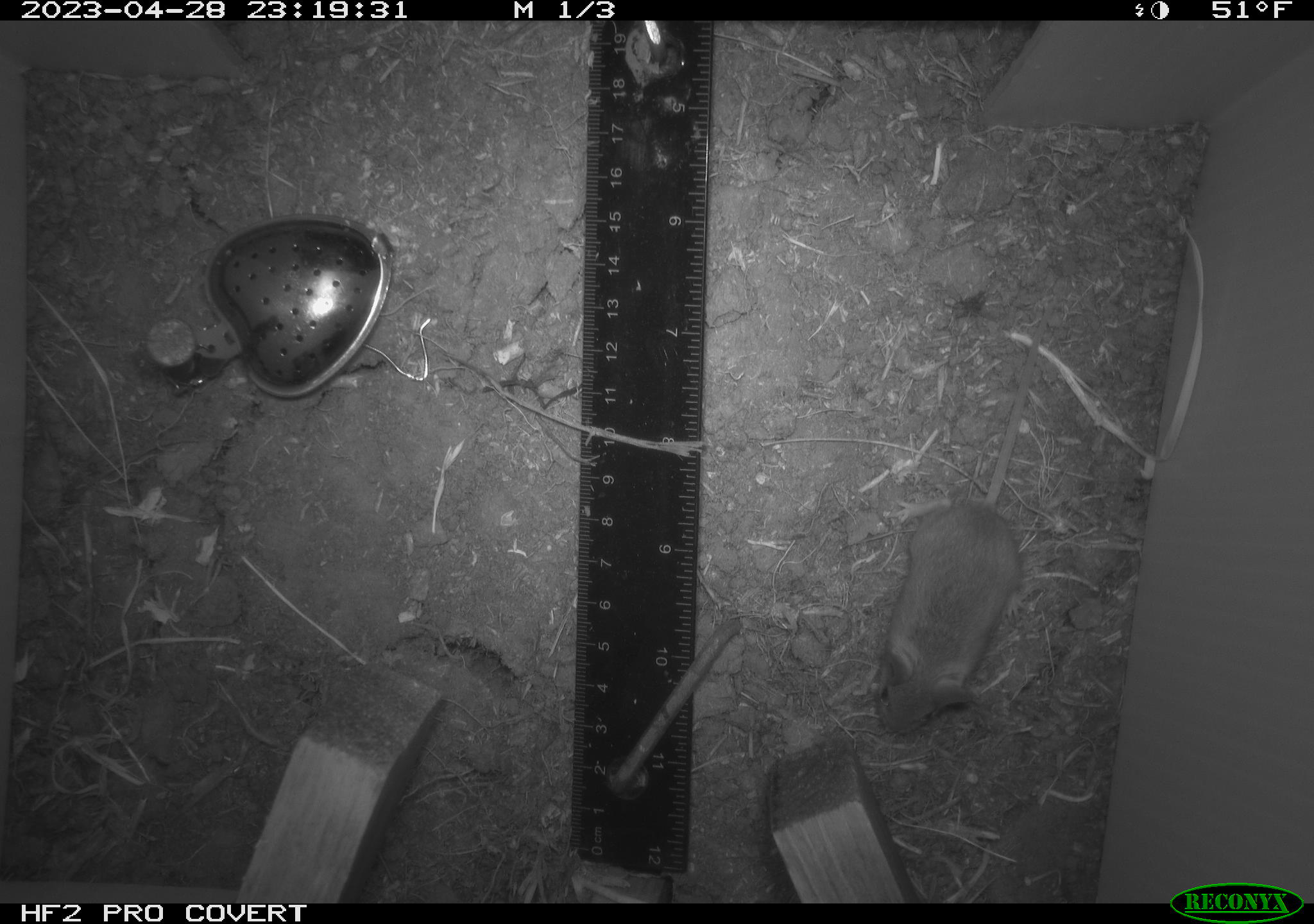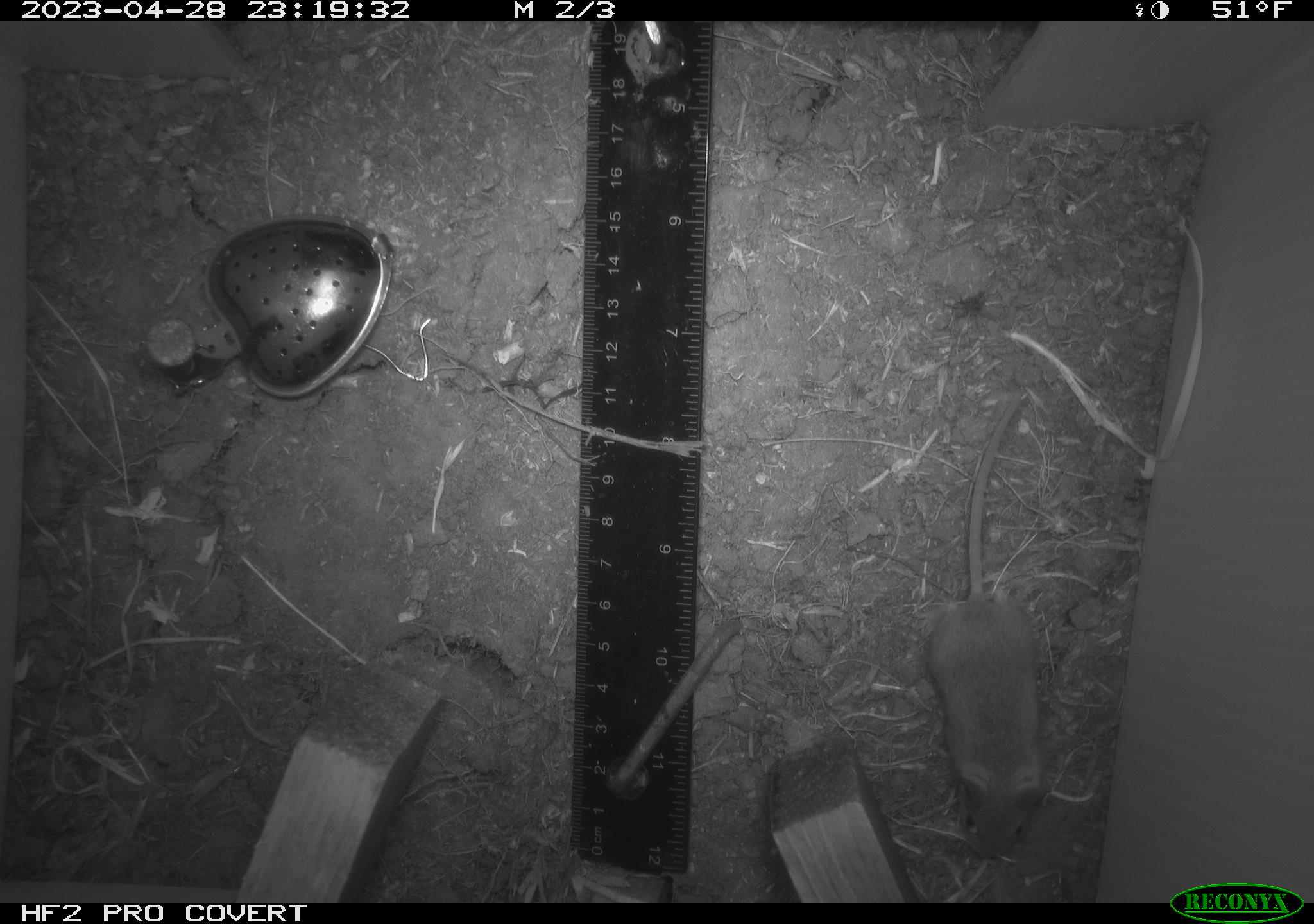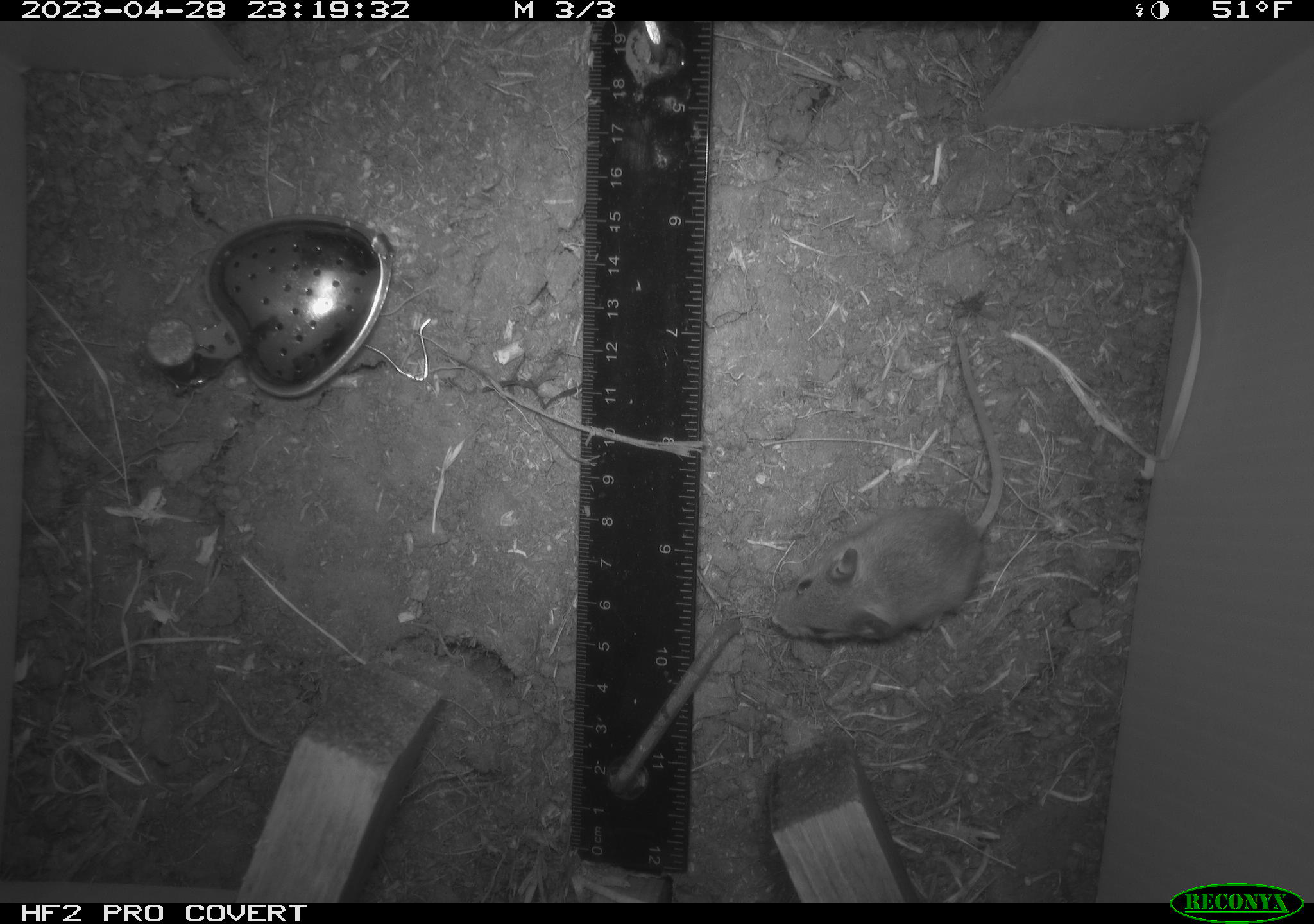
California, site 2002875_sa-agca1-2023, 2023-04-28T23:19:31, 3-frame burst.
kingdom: Animalia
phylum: Chordata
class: Mammalia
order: Rodentia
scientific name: Rodentia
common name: mouse species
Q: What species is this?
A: Mouse species (Rodentia).